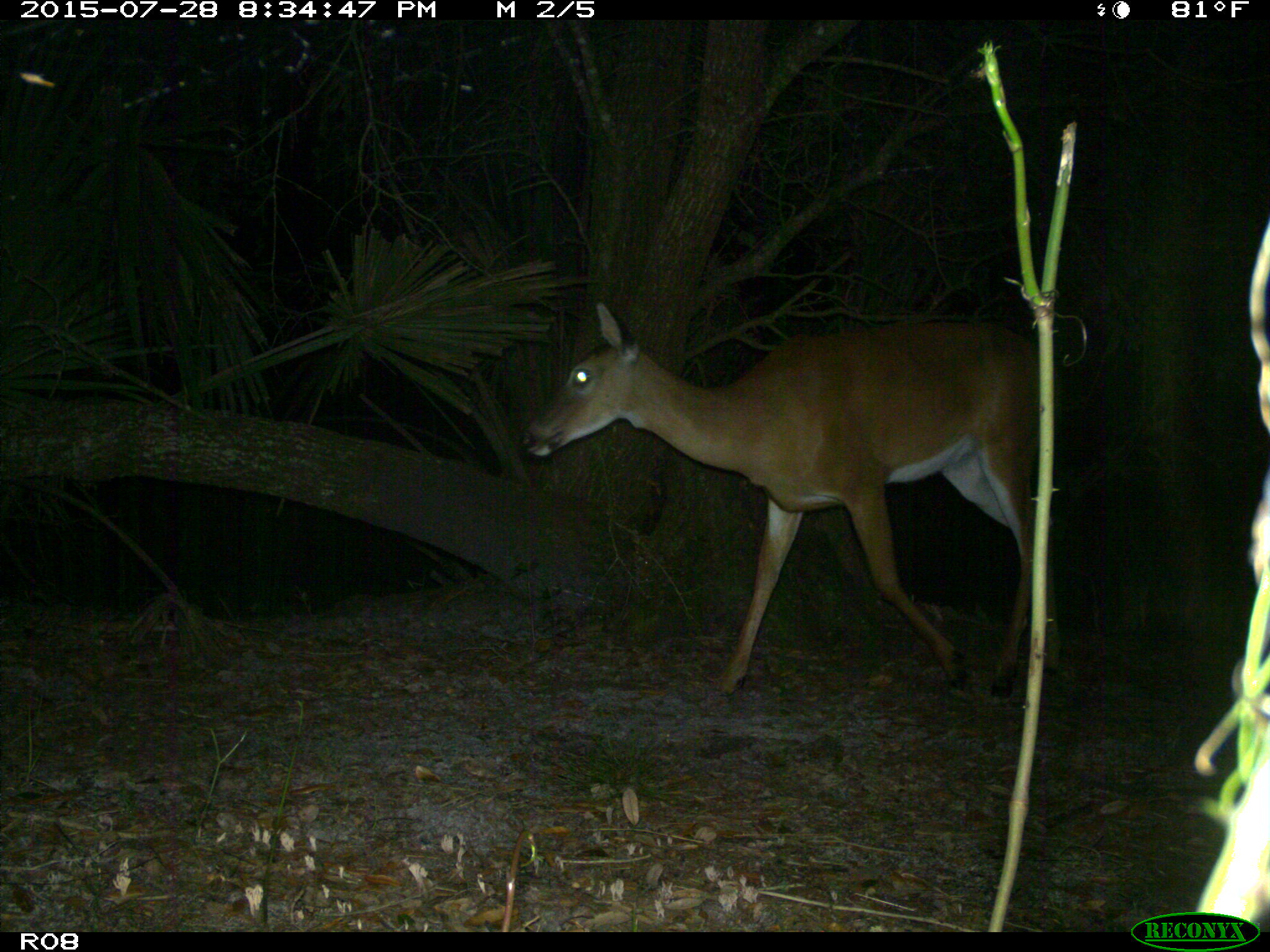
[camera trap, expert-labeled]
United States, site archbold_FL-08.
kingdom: Animalia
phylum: Chordata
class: Mammalia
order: Artiodactyla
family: Cervidae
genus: Odocoileus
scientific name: Odocoileus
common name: deer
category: unidentified deer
Unidentified deer (deer) (Odocoileus).